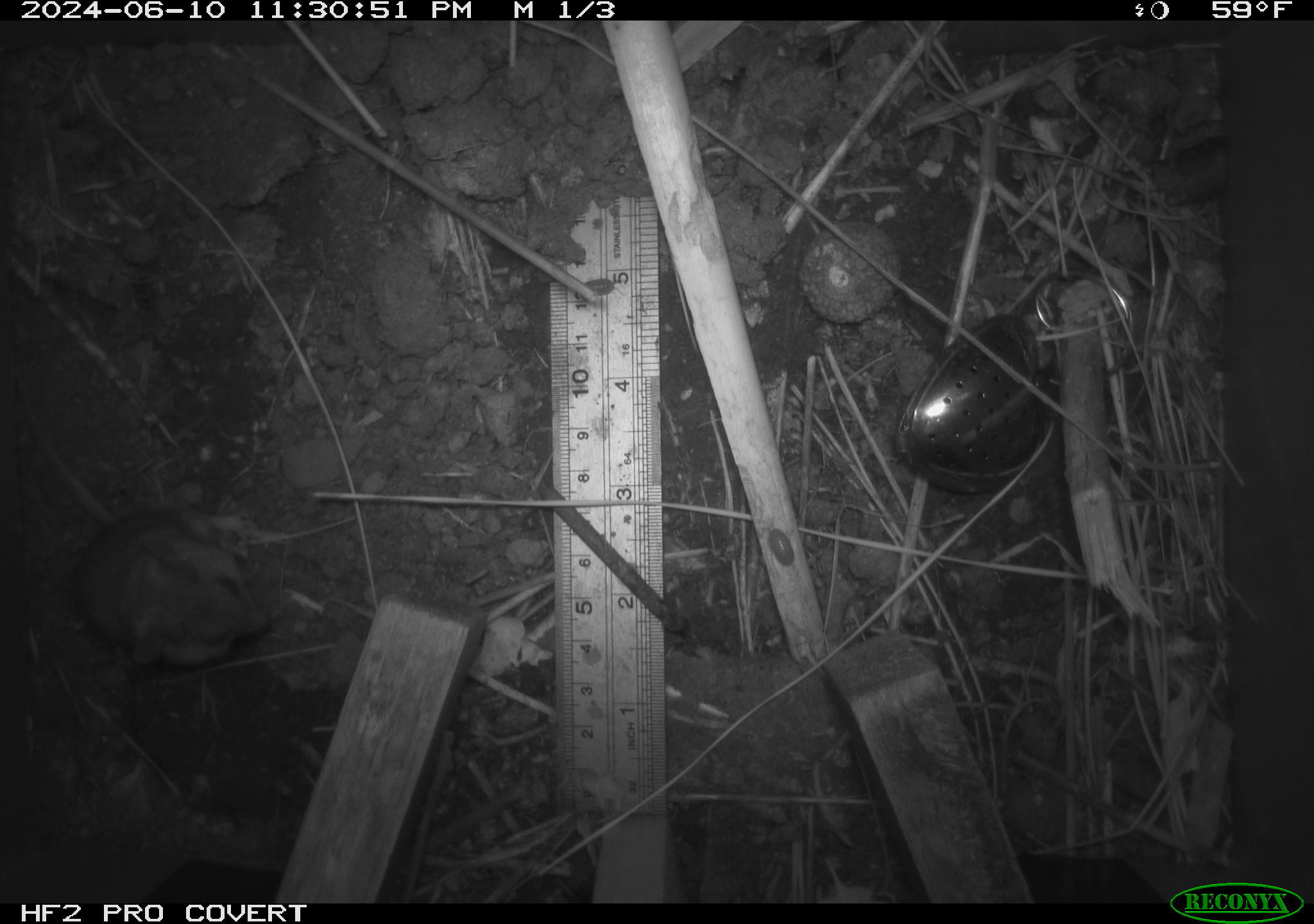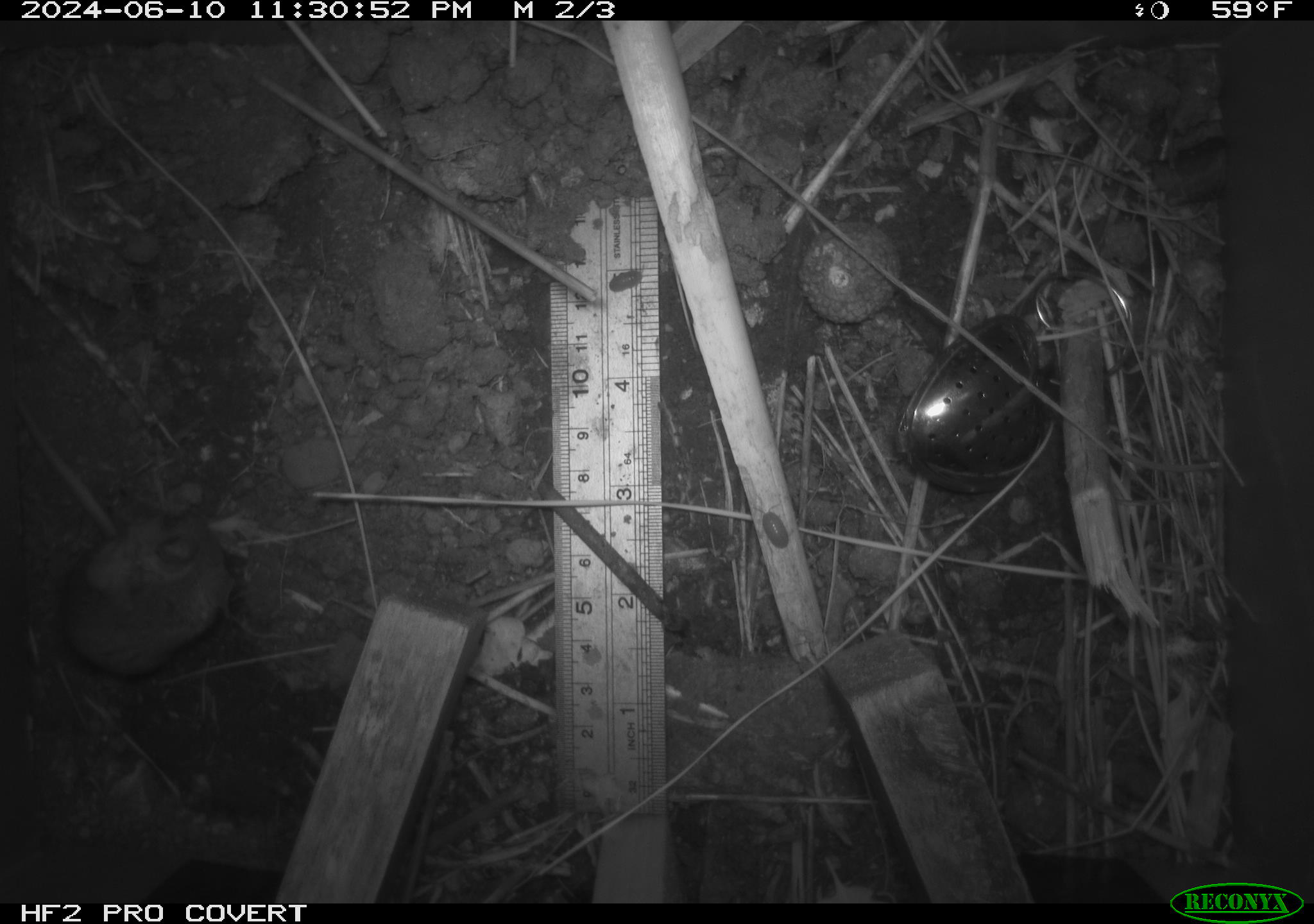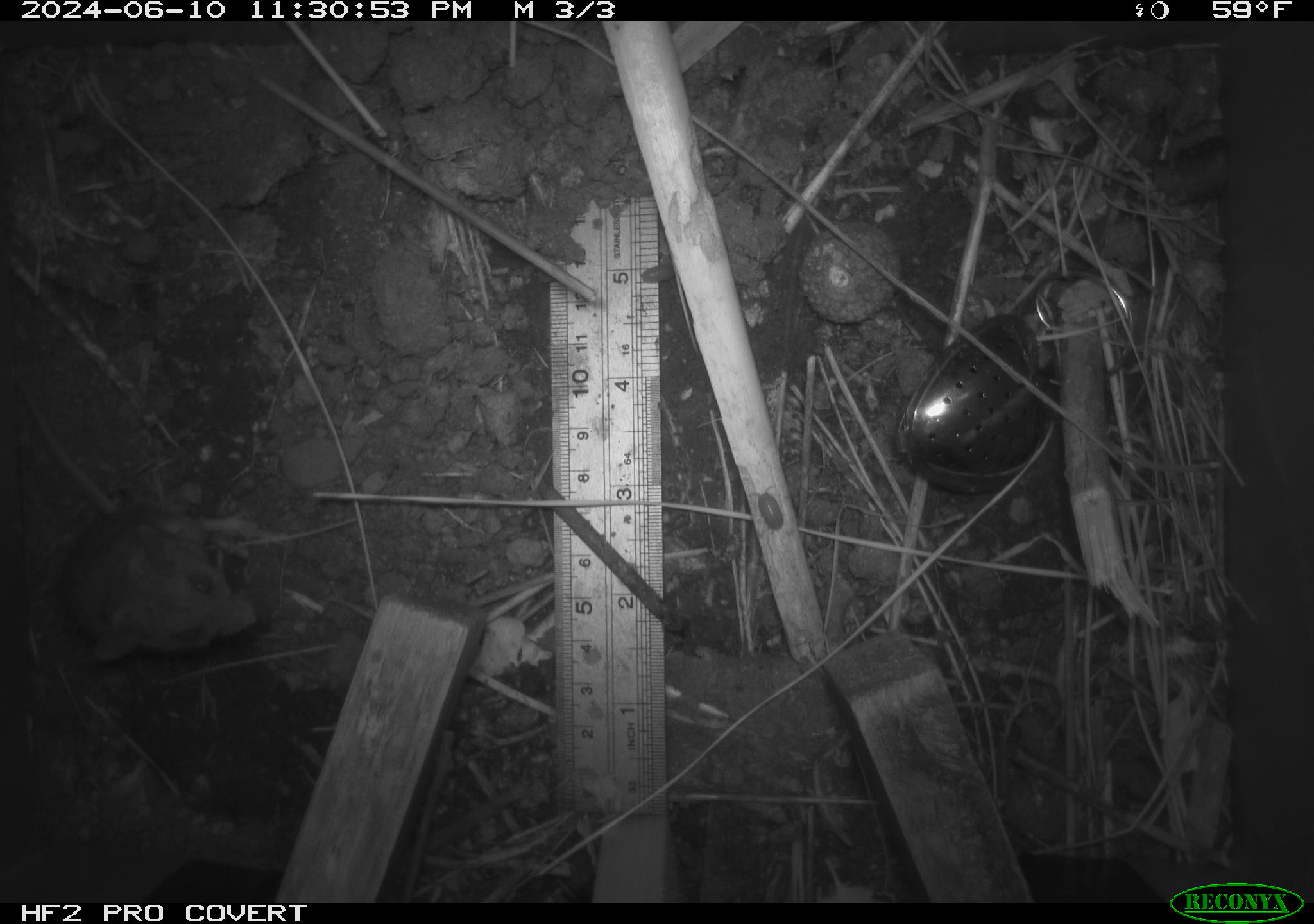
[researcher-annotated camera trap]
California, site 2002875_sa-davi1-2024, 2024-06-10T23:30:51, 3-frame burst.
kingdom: Animalia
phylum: Chordata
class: Mammalia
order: Rodentia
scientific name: Rodentia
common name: mouse species